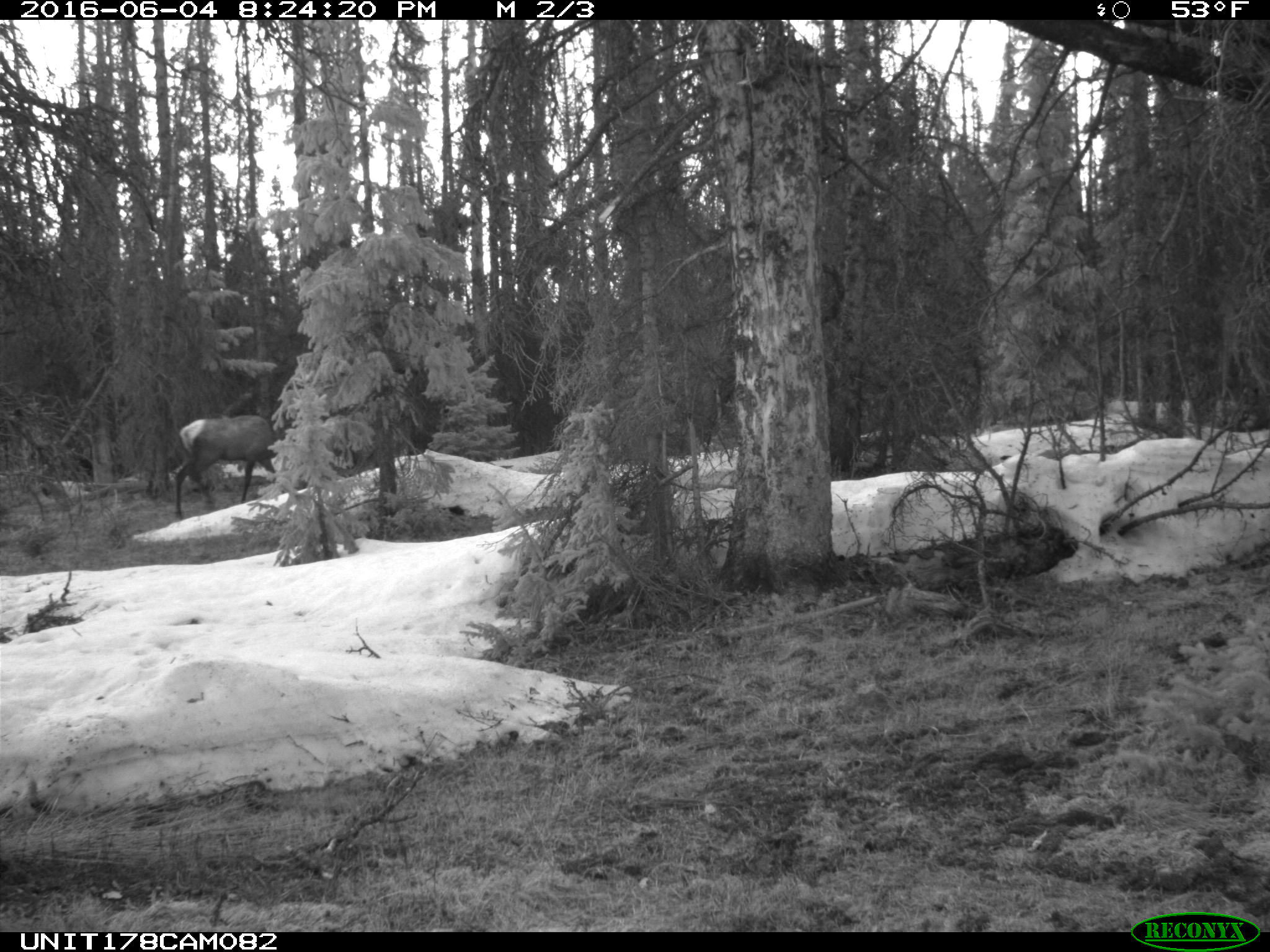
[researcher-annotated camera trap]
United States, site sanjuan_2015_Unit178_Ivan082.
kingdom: Animalia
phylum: Chordata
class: Mammalia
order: Artiodactyla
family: Cervidae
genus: Cervus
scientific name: Cervus elaphus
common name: red deer